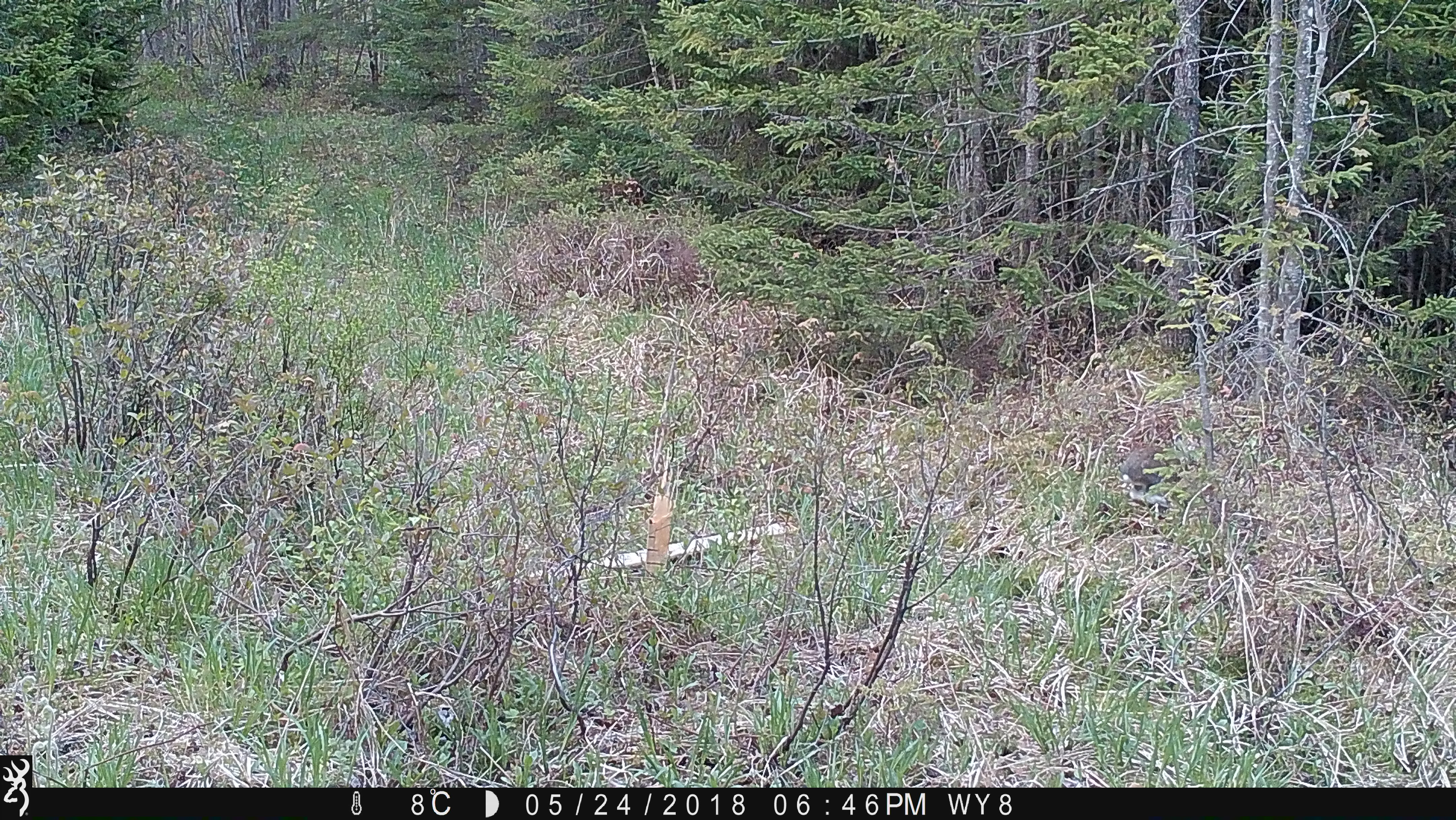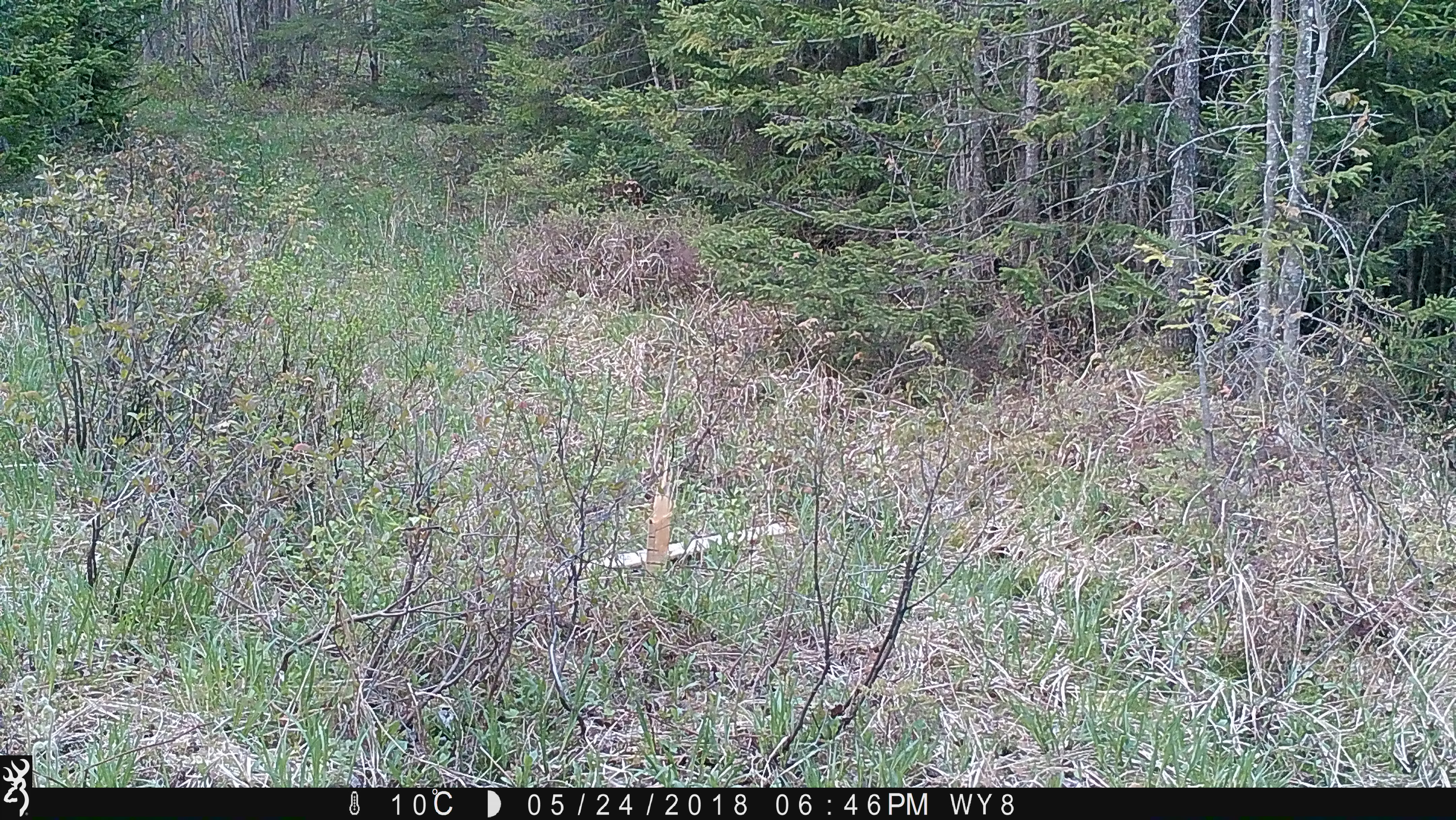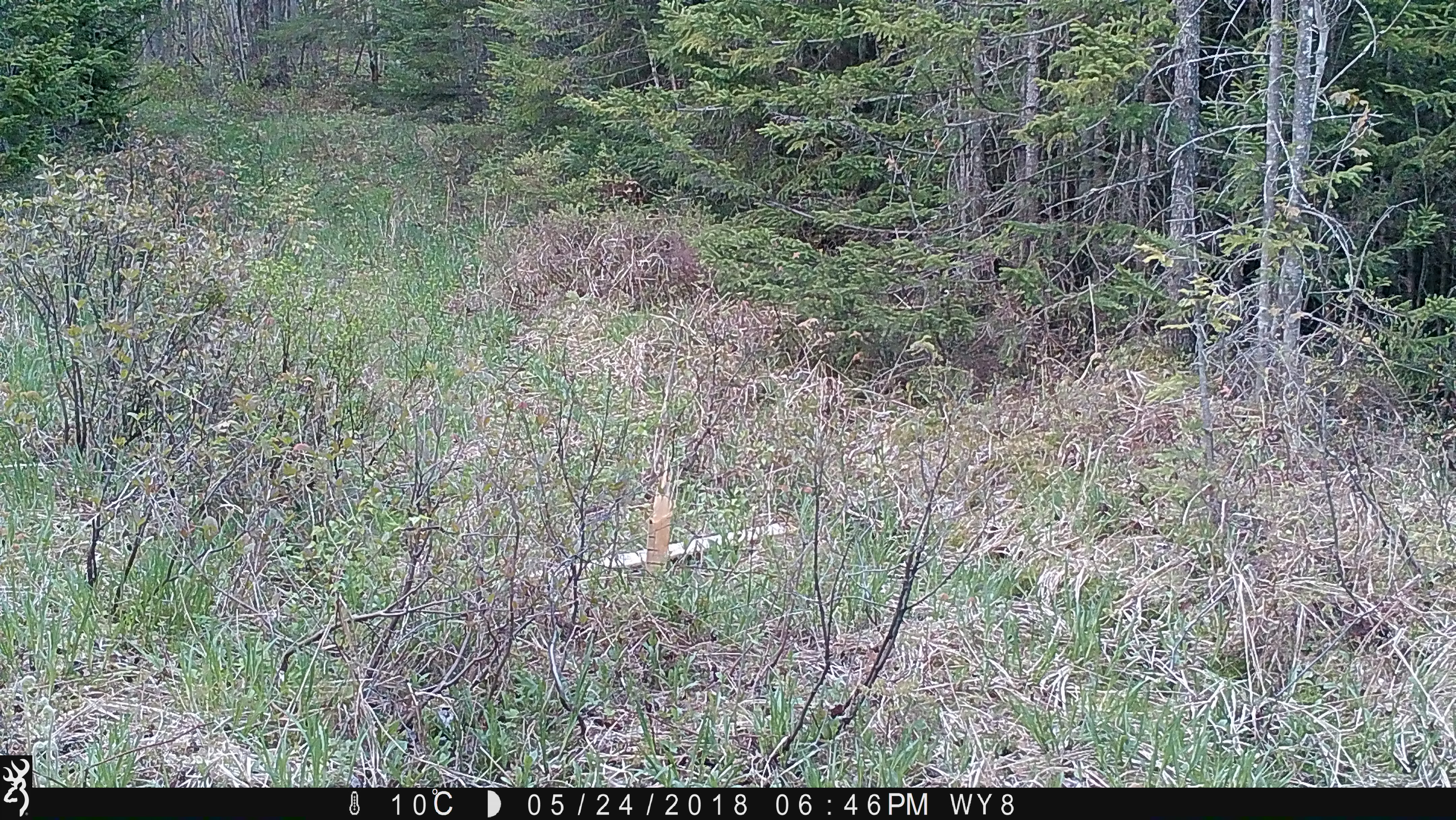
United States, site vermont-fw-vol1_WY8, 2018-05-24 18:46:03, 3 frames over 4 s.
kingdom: Animalia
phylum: Chordata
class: Mammalia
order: Lagomorpha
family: Leporidae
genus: Lepus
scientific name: Lepus americanus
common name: snowshoe hare